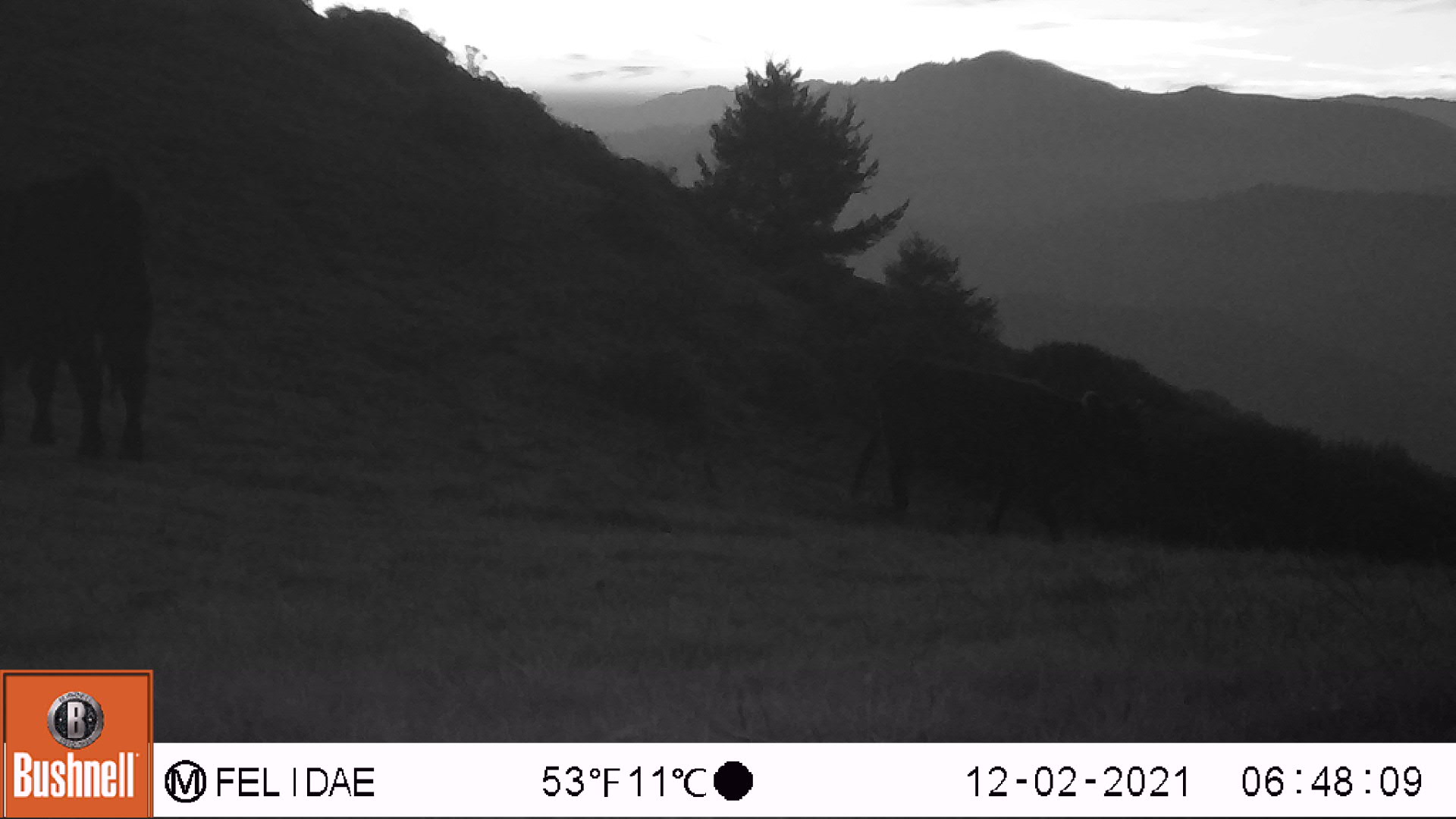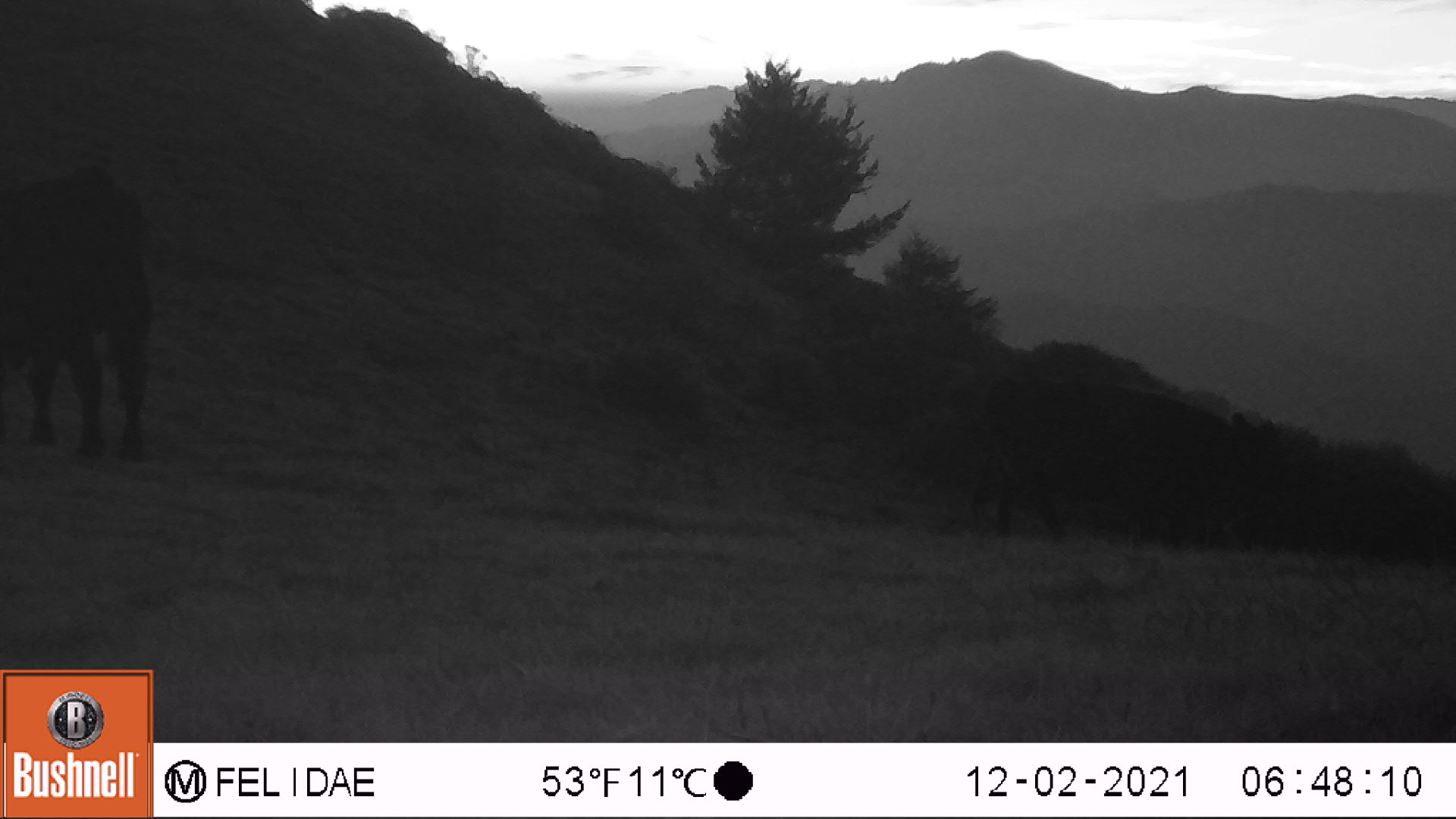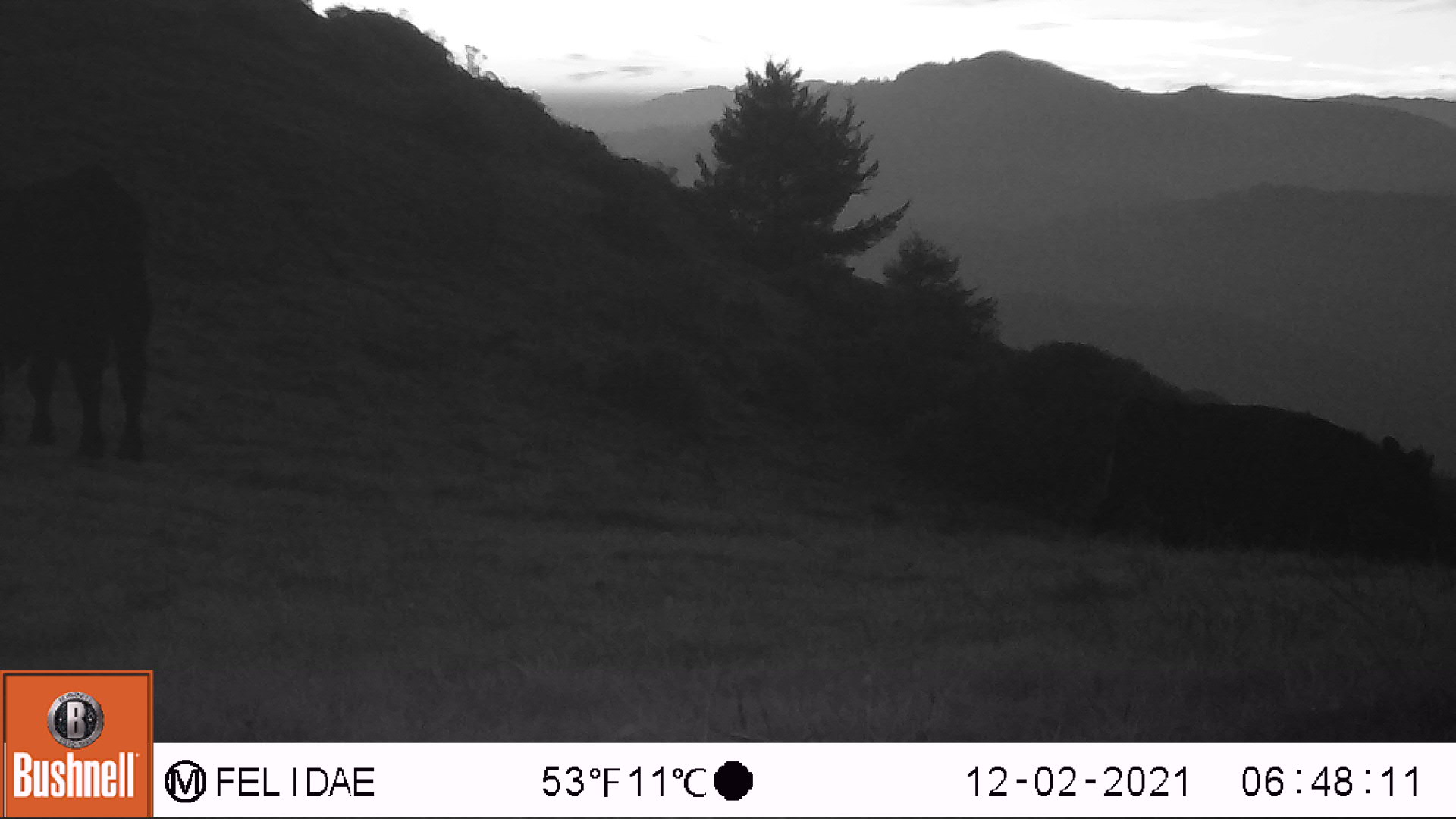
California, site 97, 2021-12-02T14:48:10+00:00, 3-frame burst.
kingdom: Animalia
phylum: Chordata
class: Mammalia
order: Artiodactyla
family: Bovidae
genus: Bos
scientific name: Bos taurus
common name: domestic cattle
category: cattle